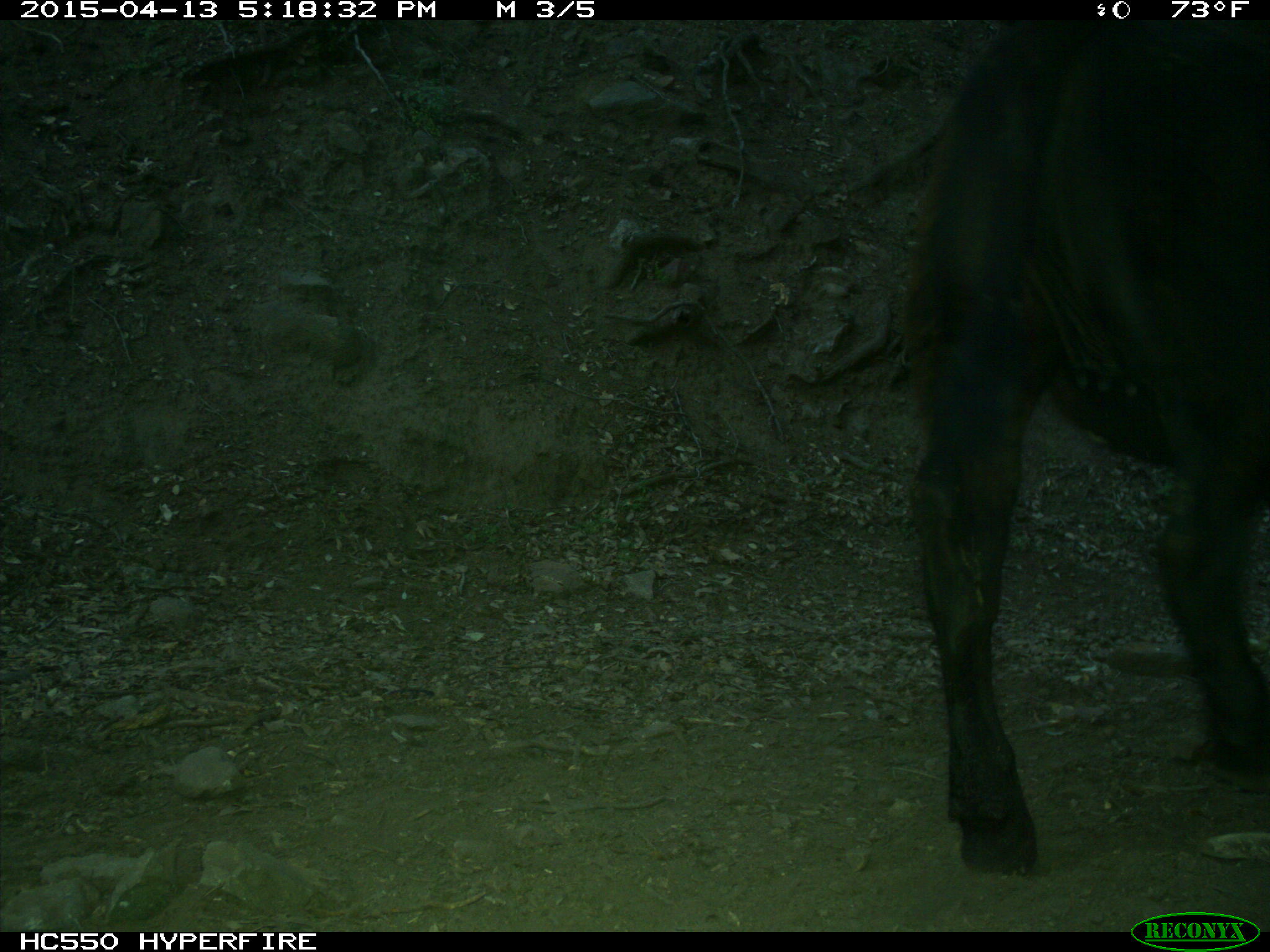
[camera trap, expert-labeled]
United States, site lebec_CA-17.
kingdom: Animalia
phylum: Chordata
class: Mammalia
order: Artiodactyla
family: Bovidae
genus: Bos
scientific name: Bos taurus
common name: domestic cow